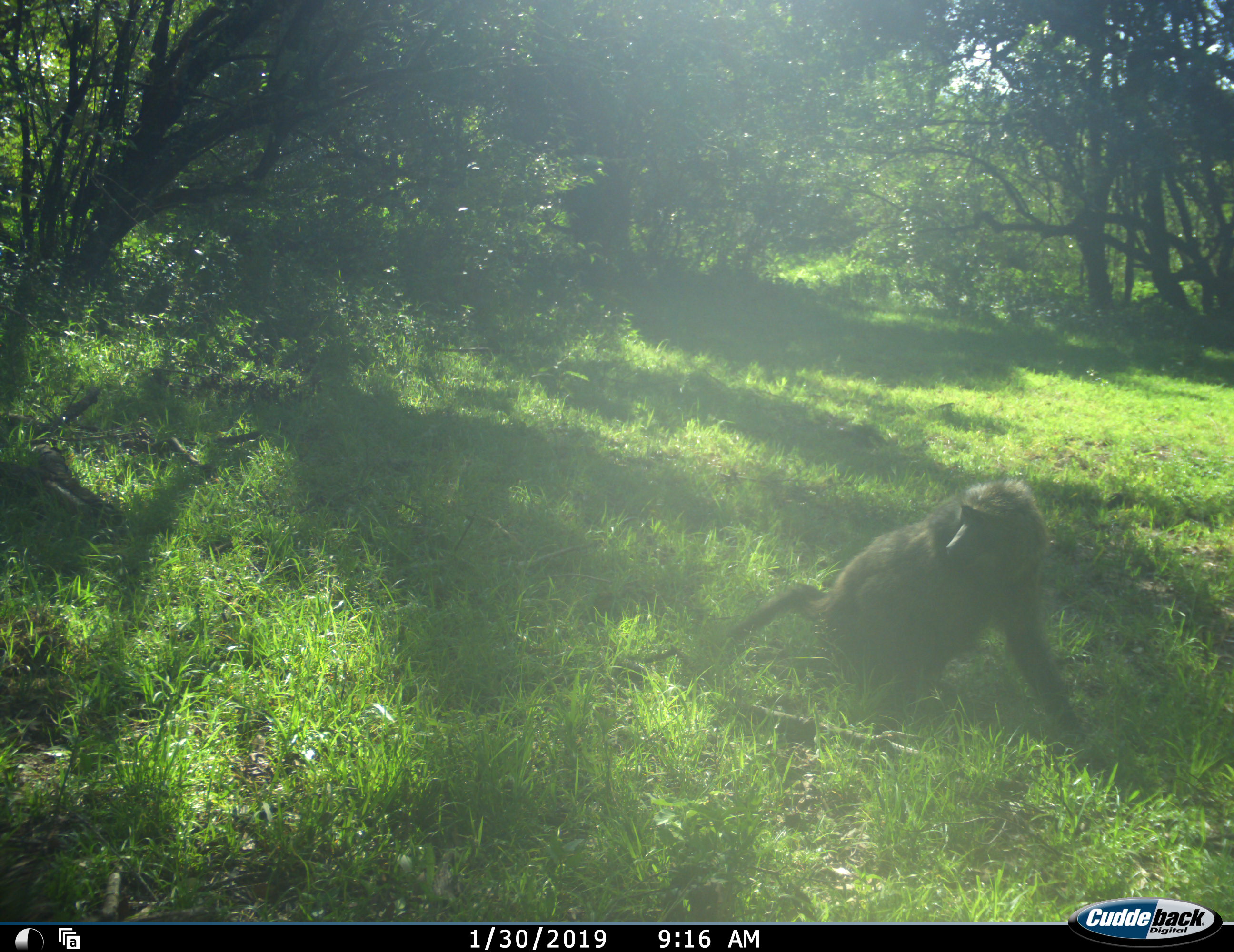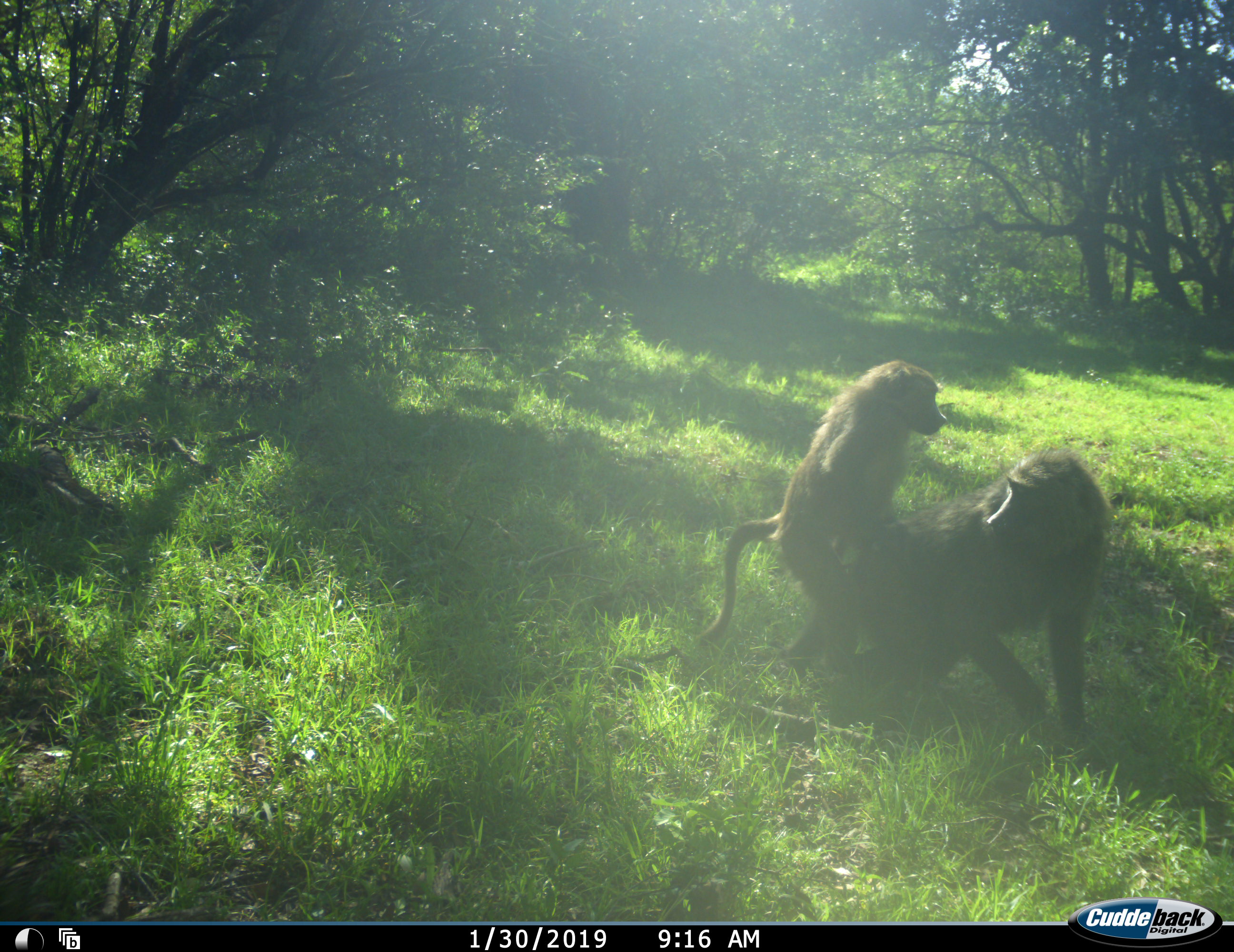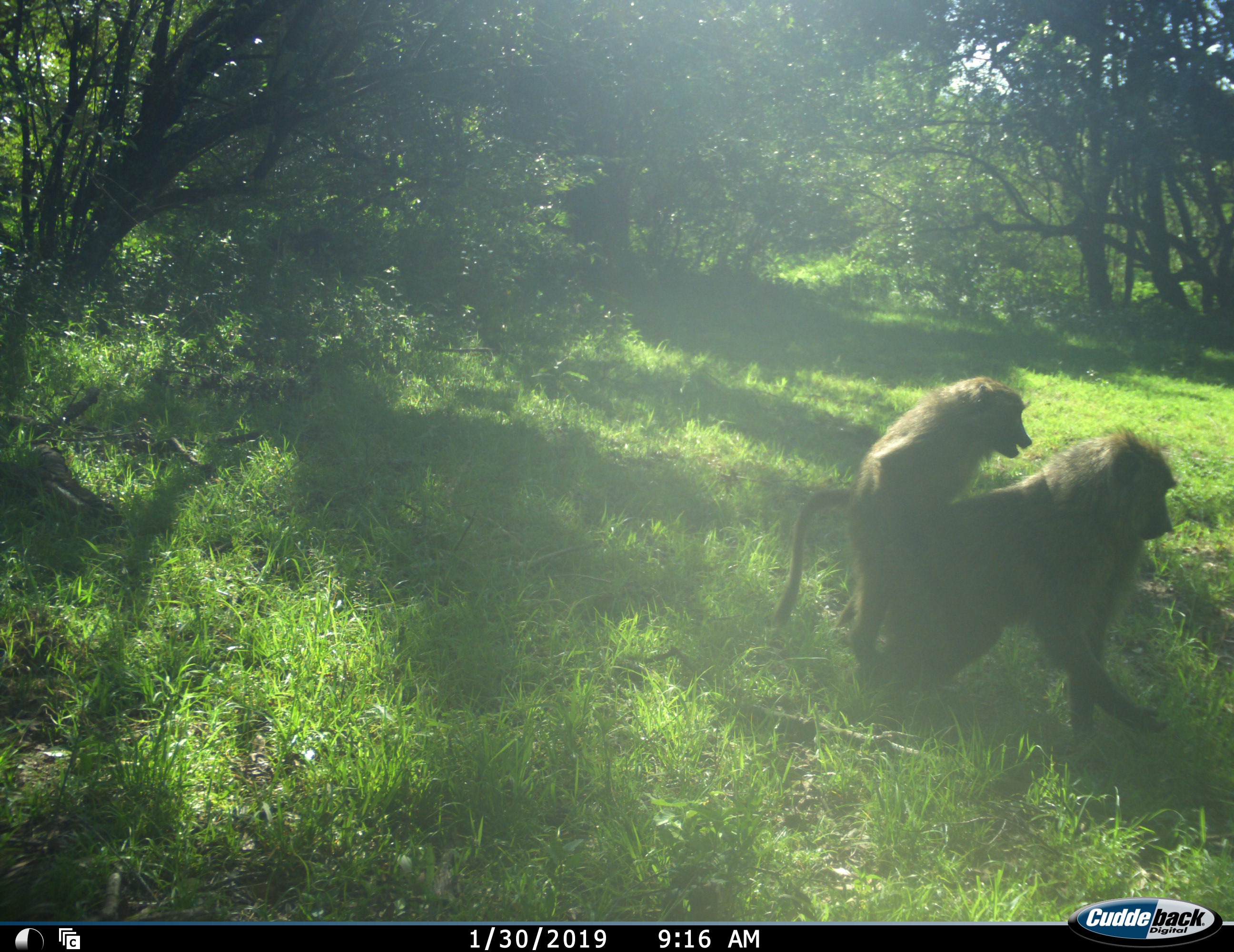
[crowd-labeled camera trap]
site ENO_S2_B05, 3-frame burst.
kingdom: Animalia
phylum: Chordata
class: Mammalia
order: Primates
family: Cercopithecidae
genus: Papio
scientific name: Papio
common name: baboon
Baboon (Papio), count 2. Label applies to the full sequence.